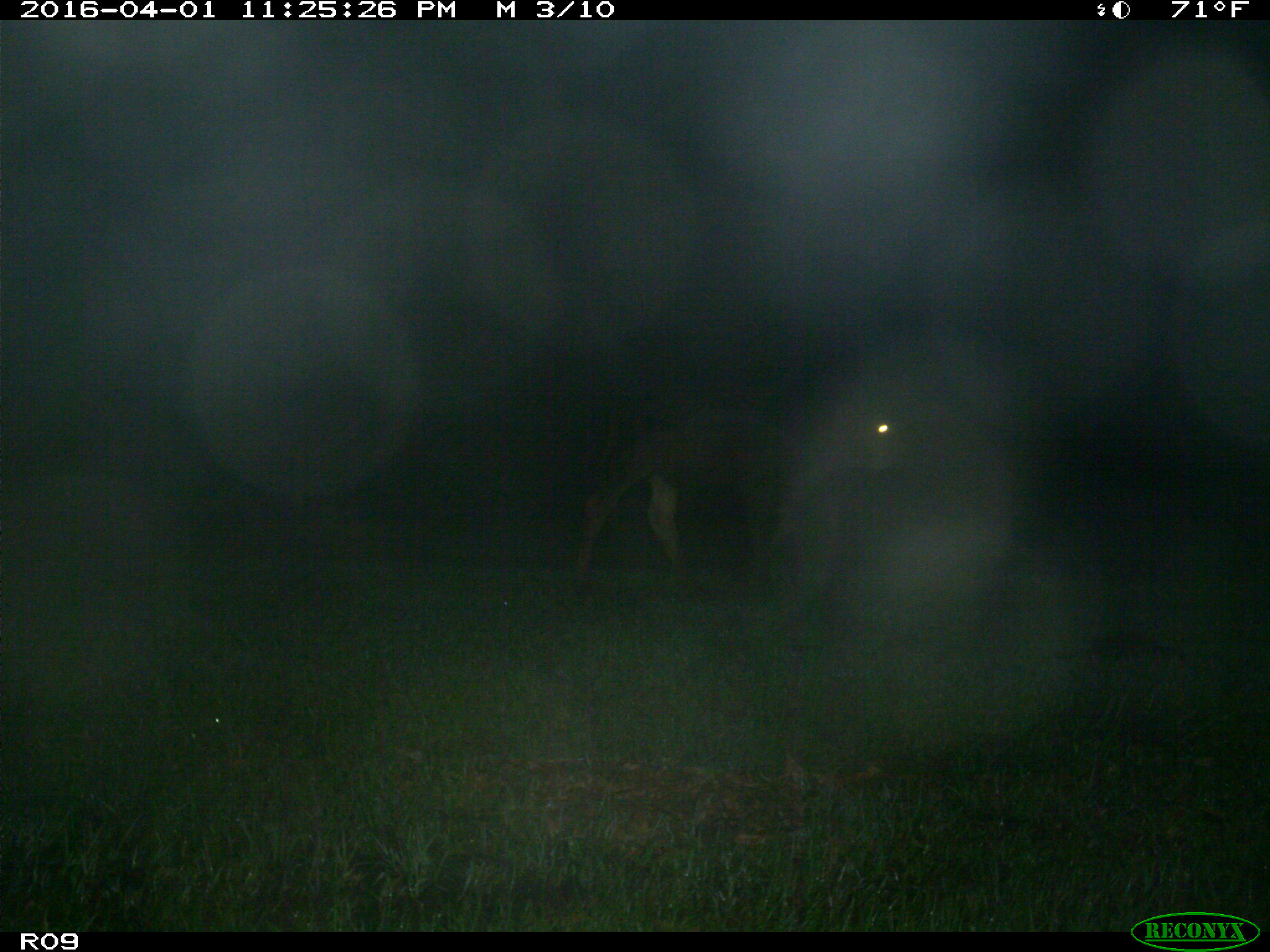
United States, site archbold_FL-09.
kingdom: Animalia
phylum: Chordata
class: Mammalia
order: Artiodactyla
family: Bovidae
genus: Bos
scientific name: Bos taurus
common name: domestic cow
Bos taurus (domestic cow).